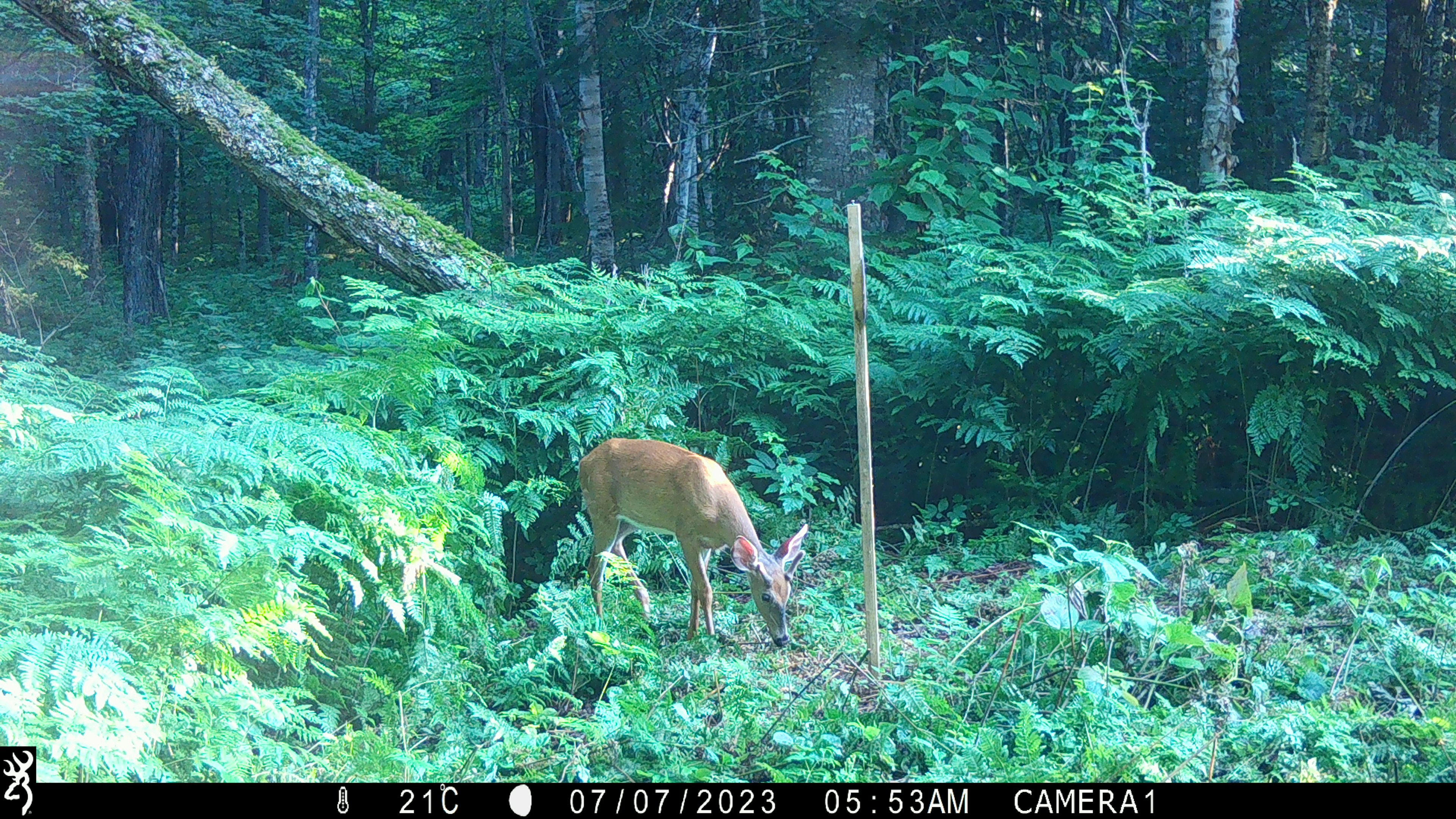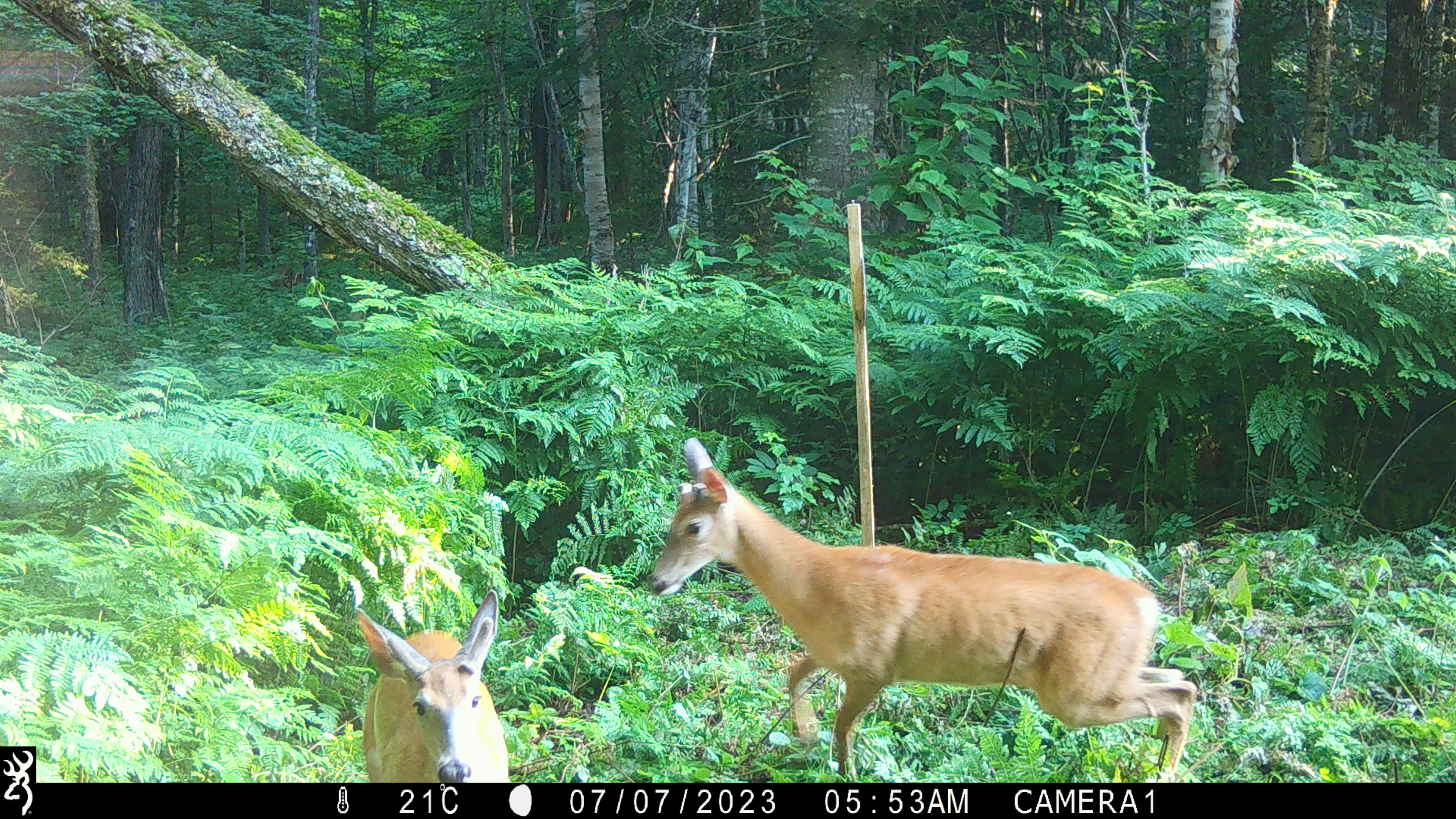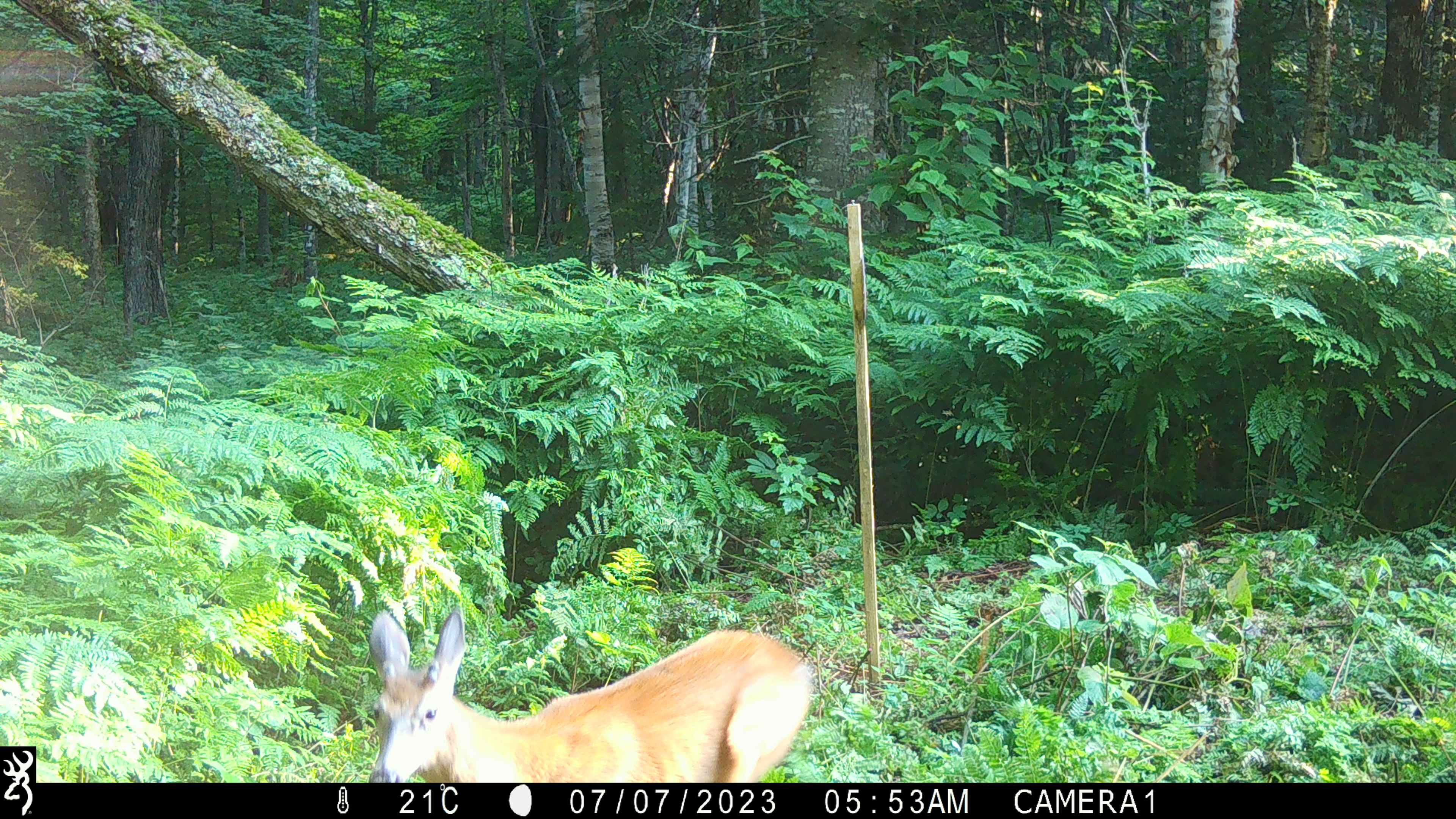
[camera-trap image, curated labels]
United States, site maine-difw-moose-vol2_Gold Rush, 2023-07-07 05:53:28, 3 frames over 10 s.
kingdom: Animalia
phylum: Chordata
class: Mammalia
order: Artiodactyla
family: Cervidae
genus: Odocoileus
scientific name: Odocoileus virginianus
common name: white-tailed deer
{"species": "white-tailed deer (Odocoileus virginianus)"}